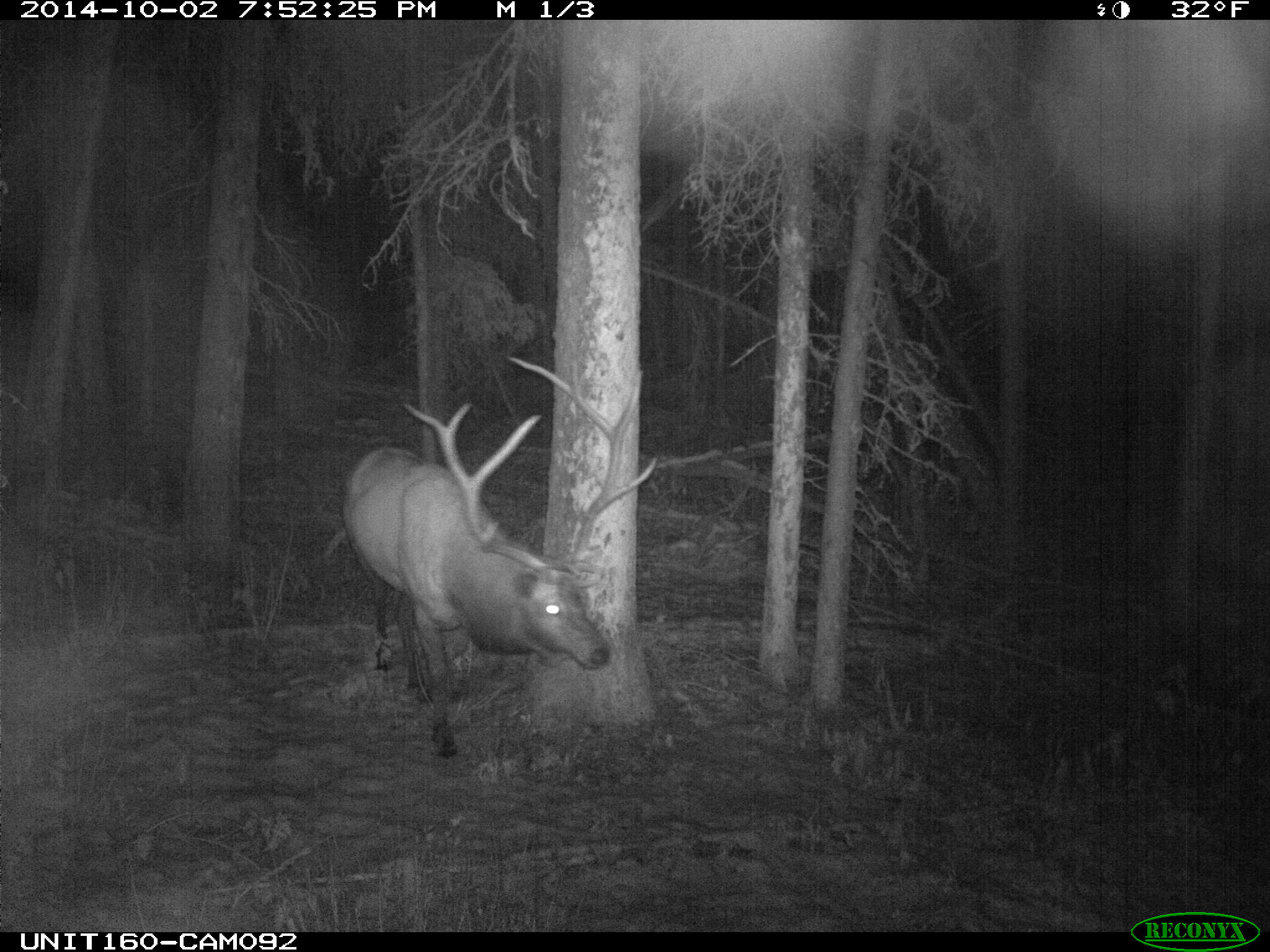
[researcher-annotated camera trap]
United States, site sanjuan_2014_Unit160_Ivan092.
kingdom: Animalia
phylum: Chordata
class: Mammalia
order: Artiodactyla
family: Cervidae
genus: Cervus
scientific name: Cervus elaphus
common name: red deer